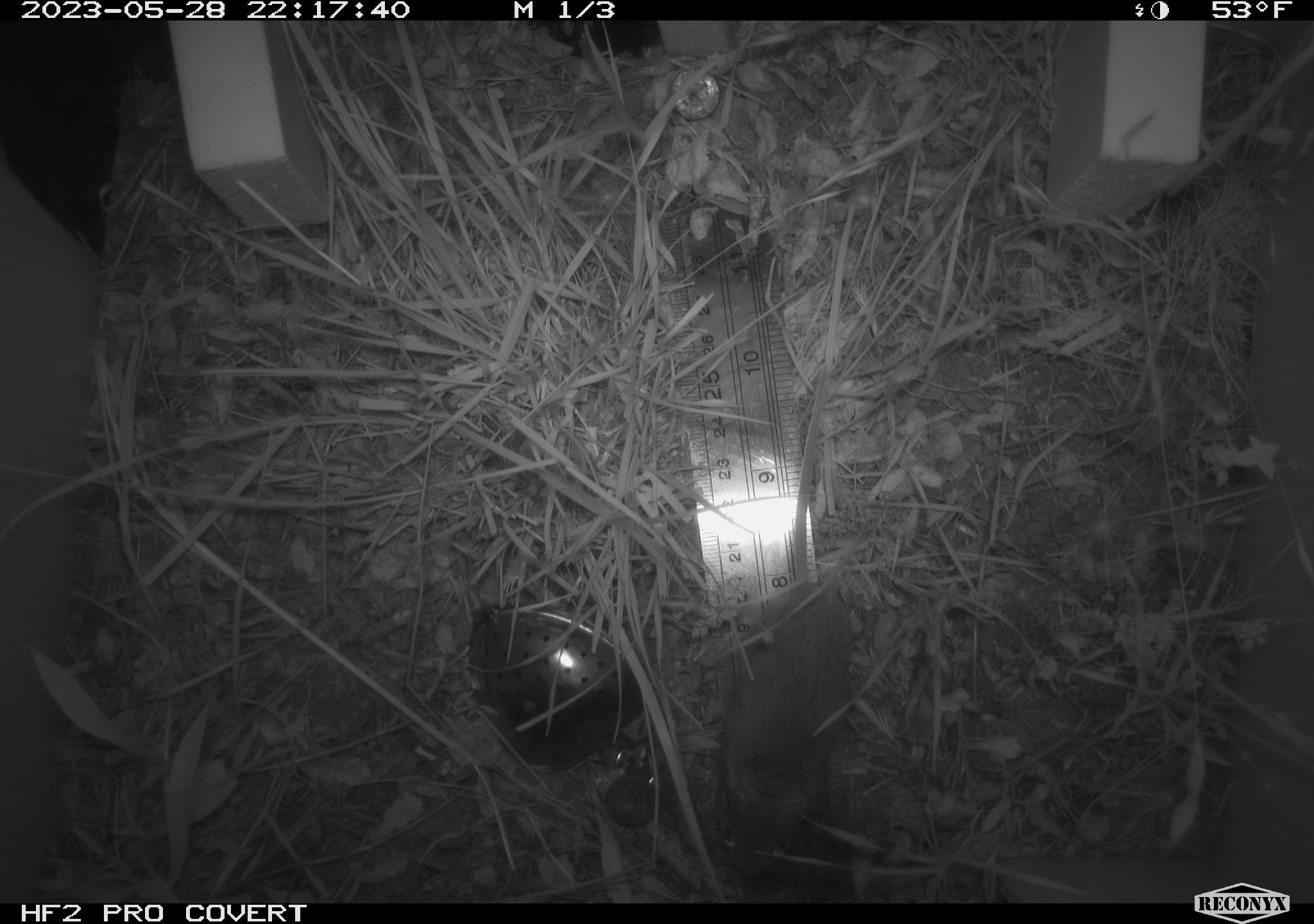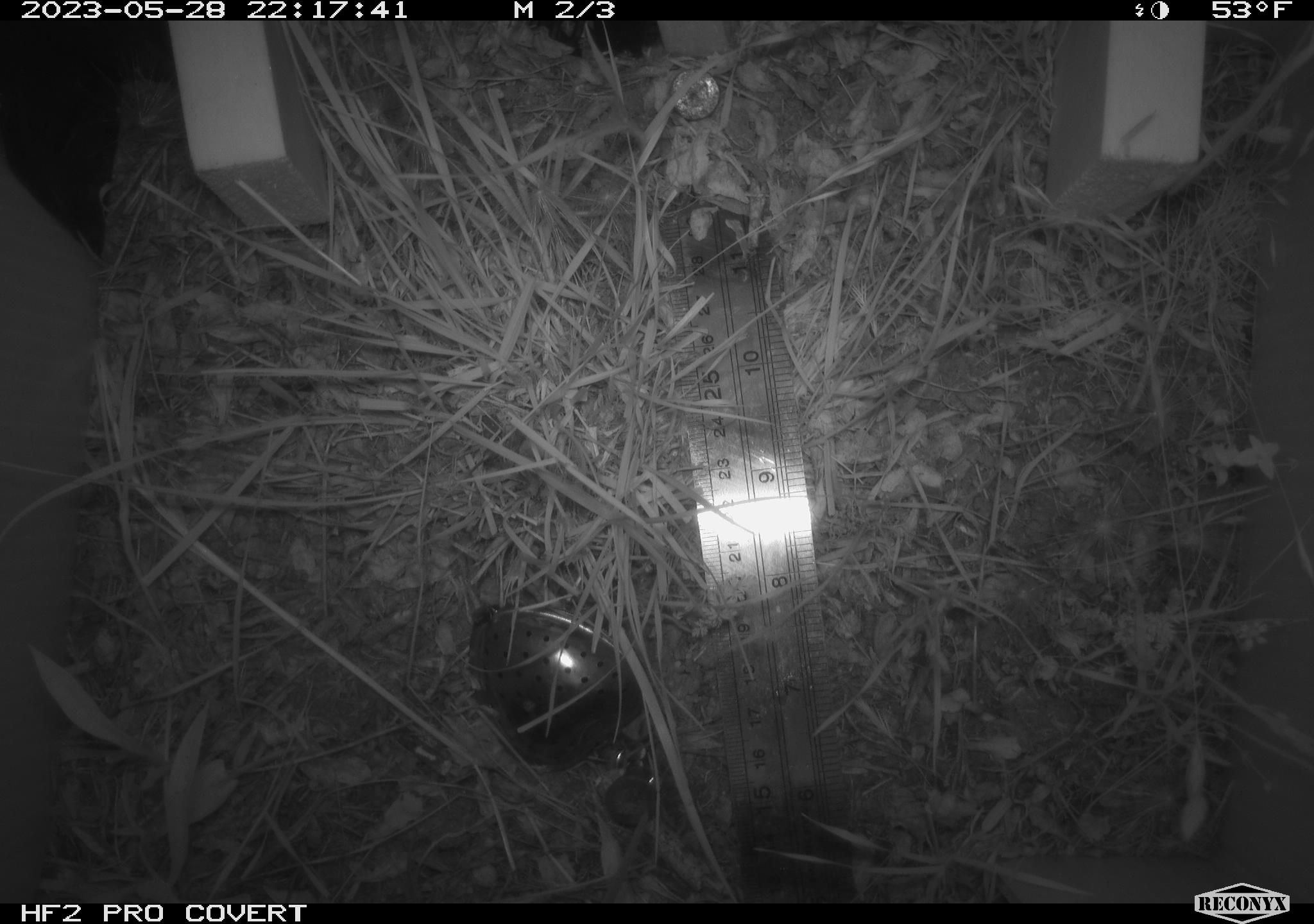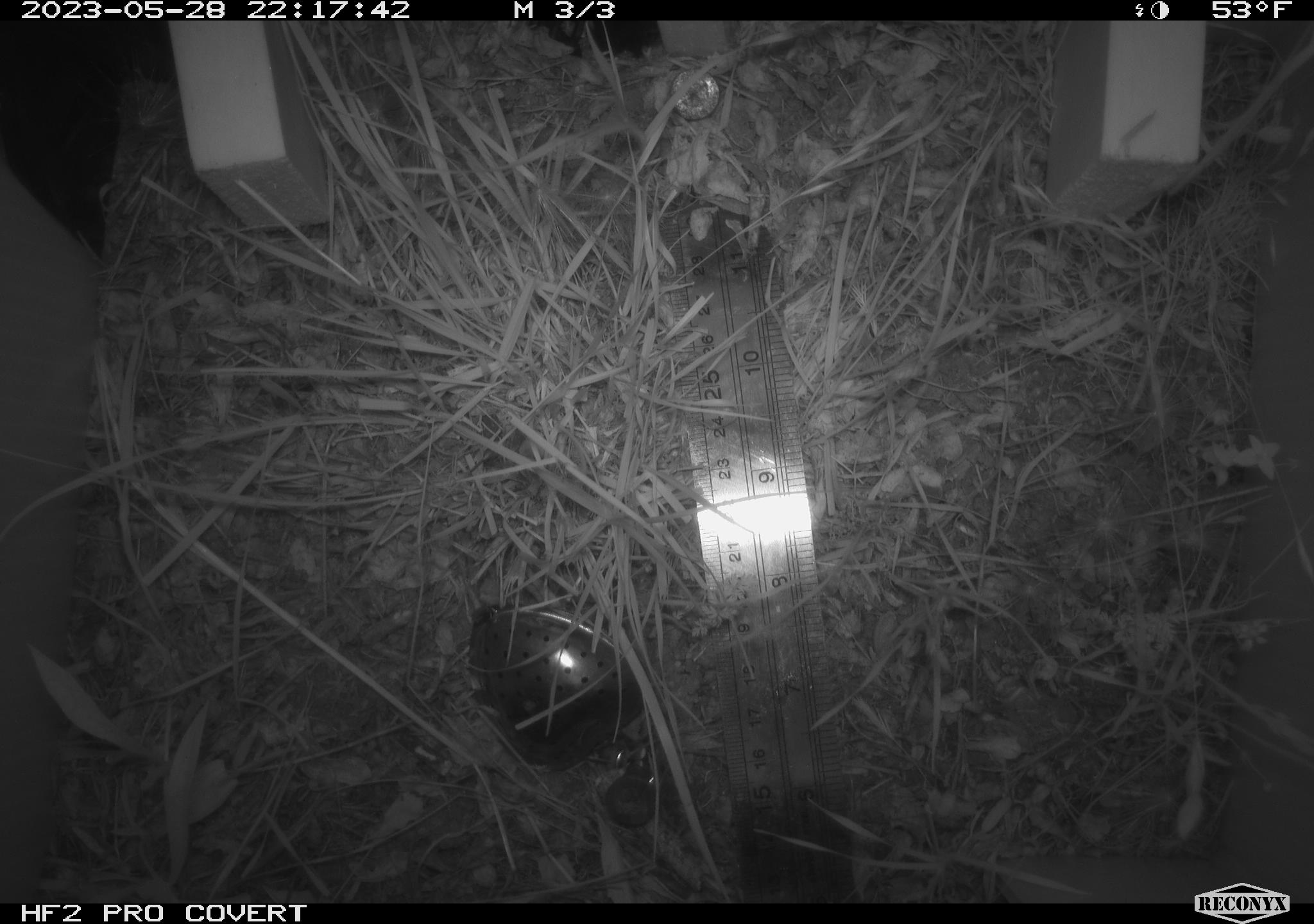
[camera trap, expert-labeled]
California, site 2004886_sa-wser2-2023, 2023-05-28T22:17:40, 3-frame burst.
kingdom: Animalia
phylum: Chordata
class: Mammalia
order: Rodentia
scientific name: Rodentia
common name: mouse species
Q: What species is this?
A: Mouse species (Rodentia).